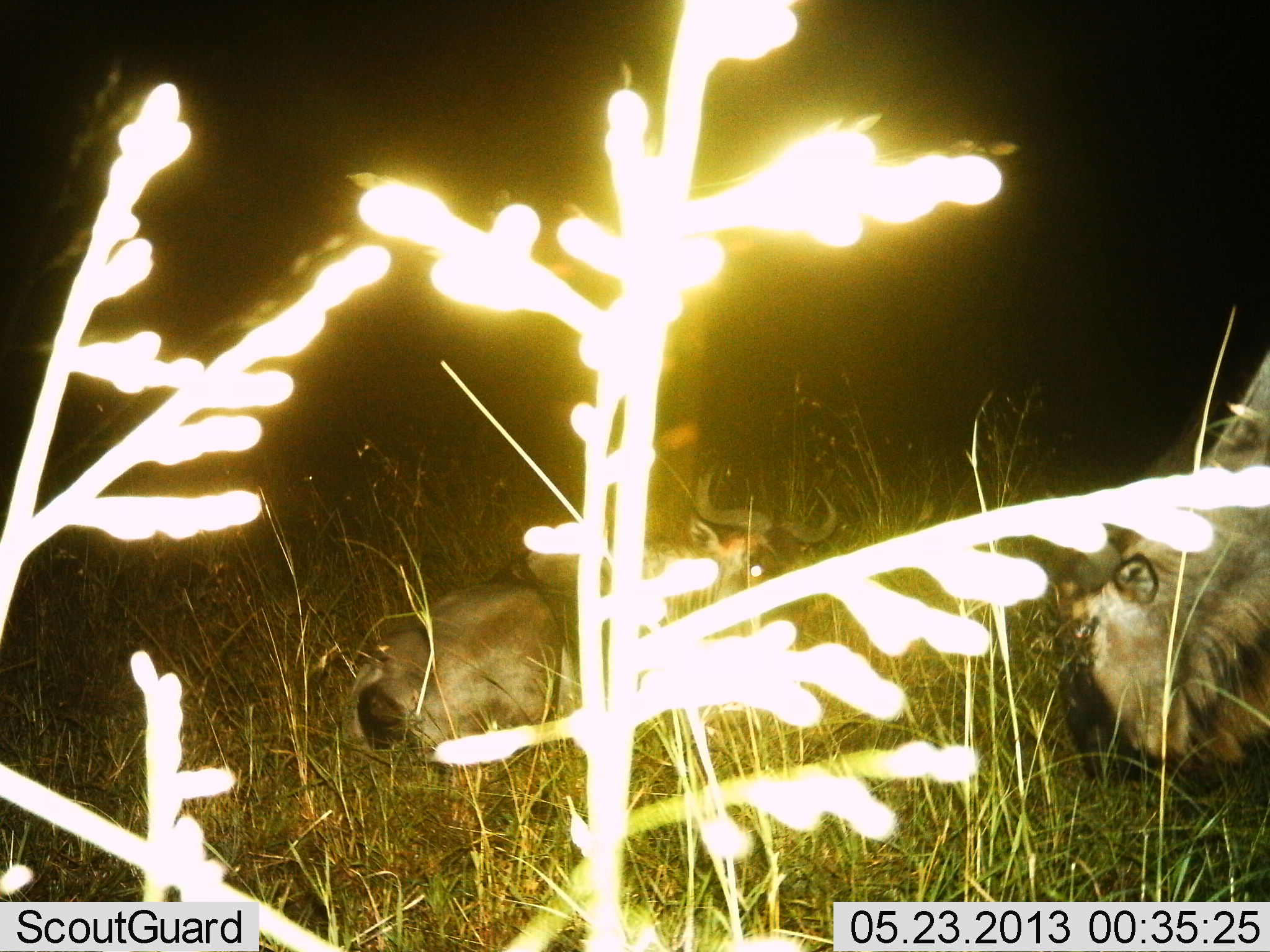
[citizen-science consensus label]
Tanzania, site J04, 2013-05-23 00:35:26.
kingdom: Animalia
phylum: Chordata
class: Mammalia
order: Artiodactyla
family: Bovidae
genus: Connochaetes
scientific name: Connochaetes taurinus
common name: blue wildebeest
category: wildebeest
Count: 2.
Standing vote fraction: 27%.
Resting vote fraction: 95%.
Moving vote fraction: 5%.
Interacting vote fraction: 0%.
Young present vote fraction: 18%.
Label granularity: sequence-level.